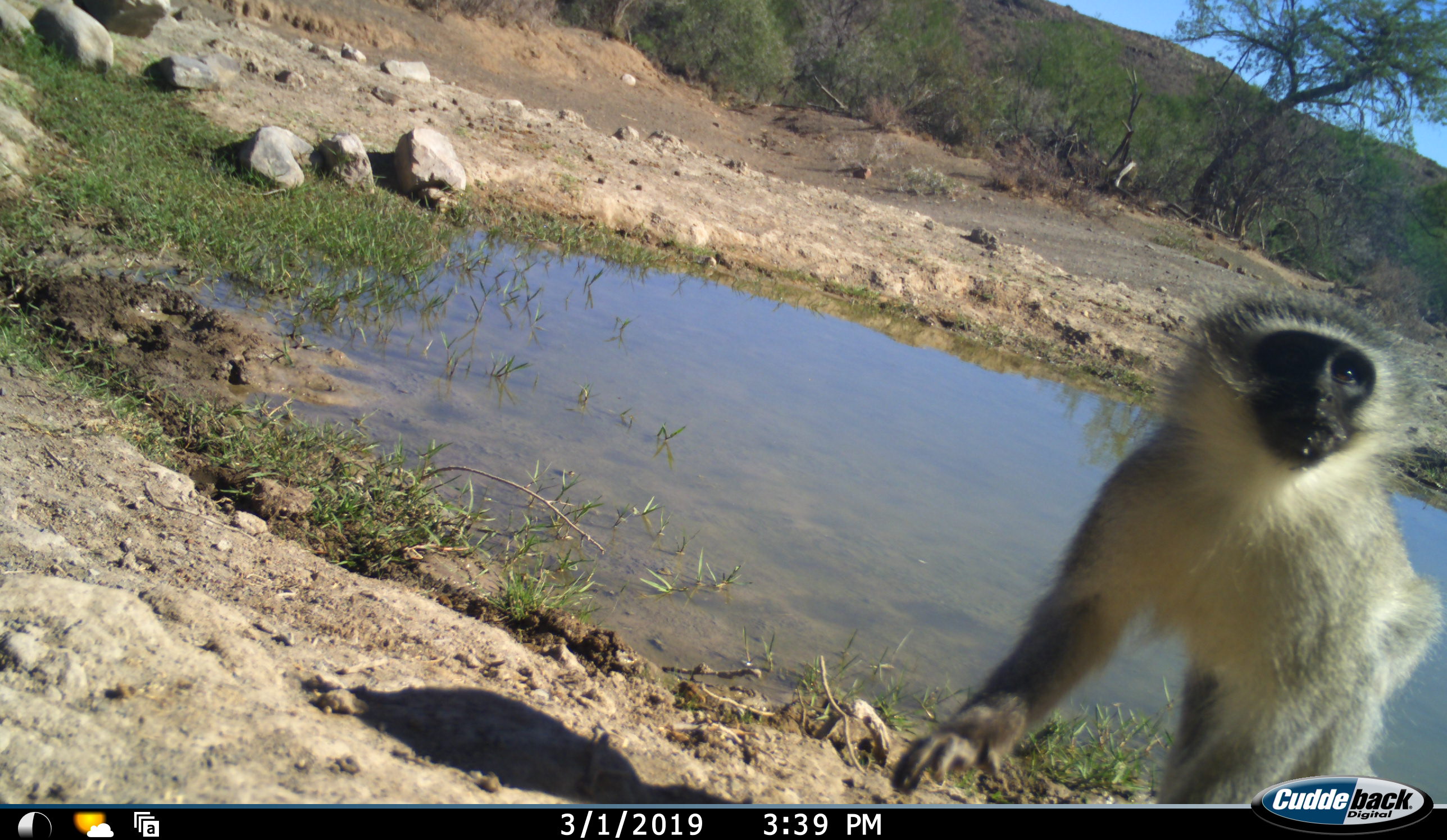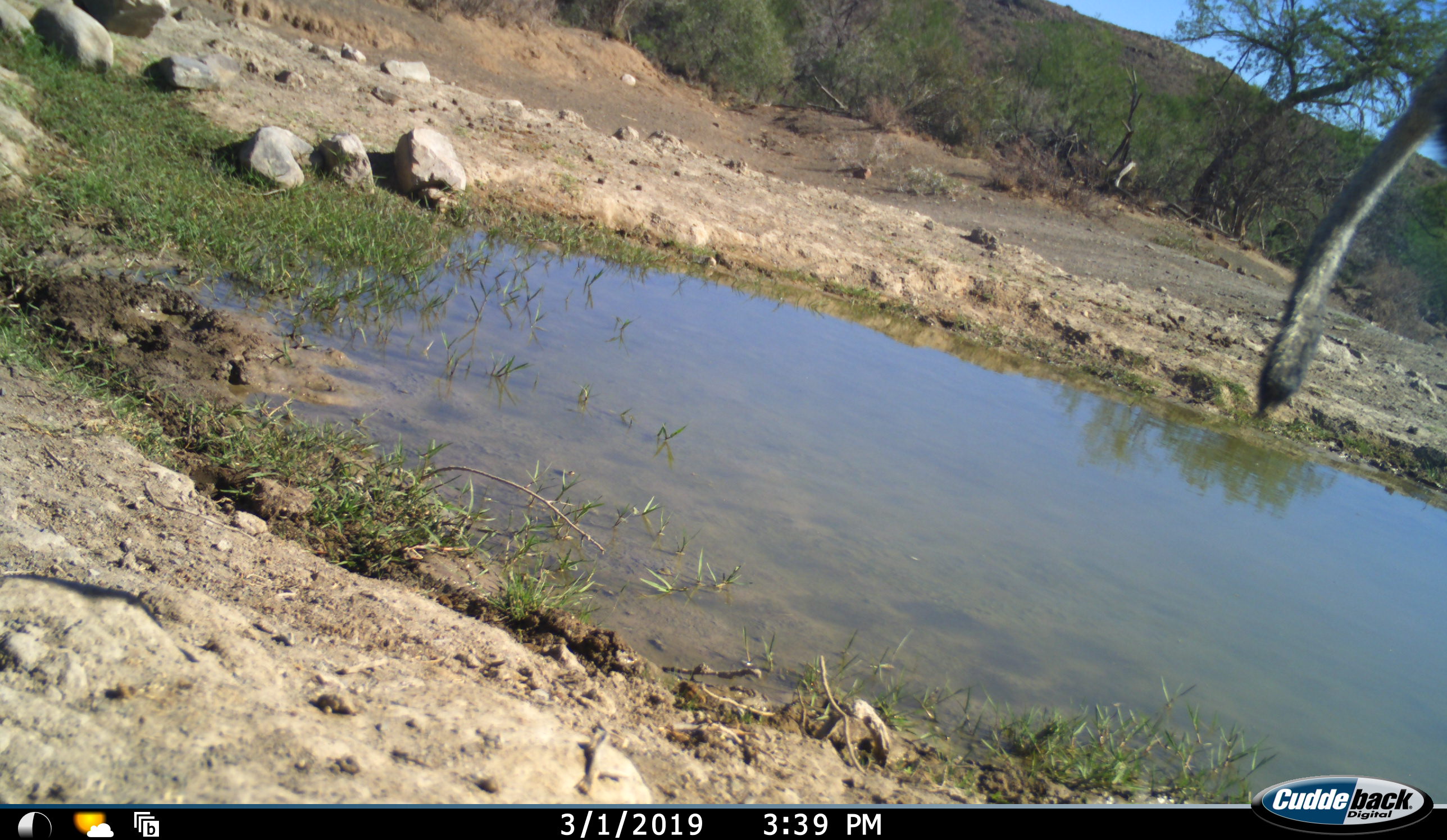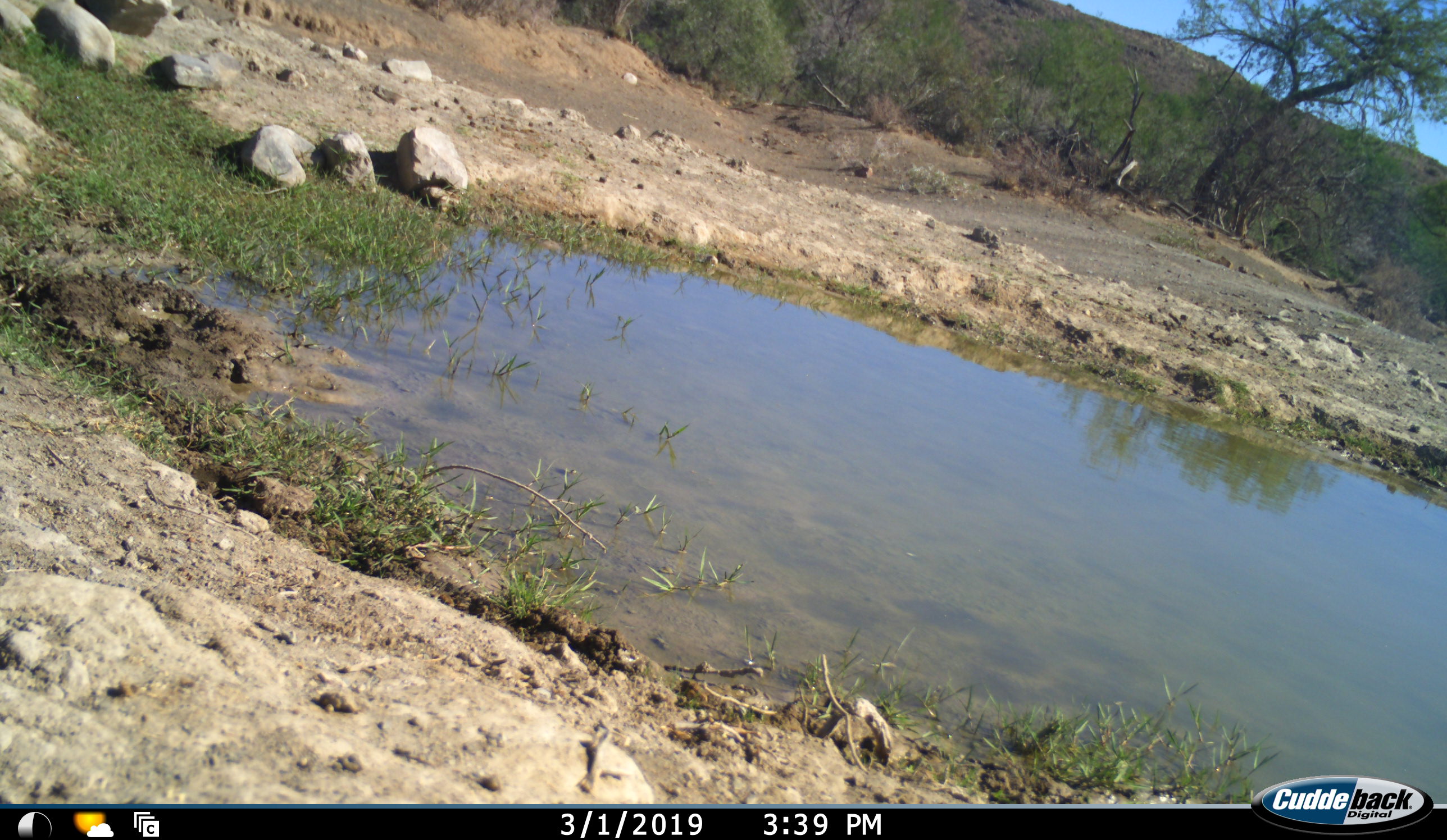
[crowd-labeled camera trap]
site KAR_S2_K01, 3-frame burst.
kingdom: Animalia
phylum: Chordata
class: Mammalia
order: Primates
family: Cercopithecidae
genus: Chlorocebus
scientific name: Chlorocebus pygerythrus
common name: vervet monkey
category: monkeyvervet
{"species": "monkeyvervet (vervet monkey) (Chlorocebus pygerythrus)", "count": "1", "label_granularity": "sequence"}